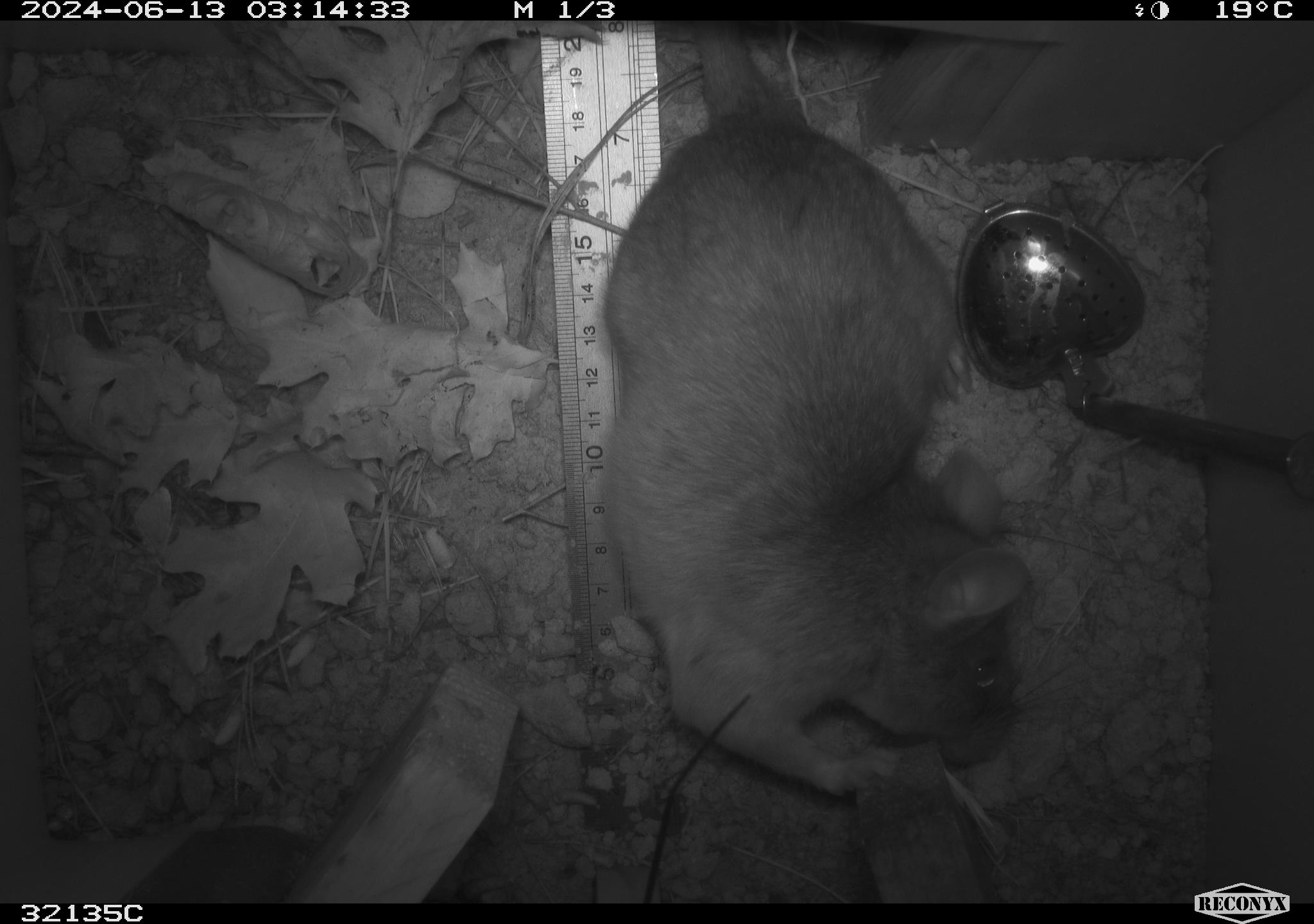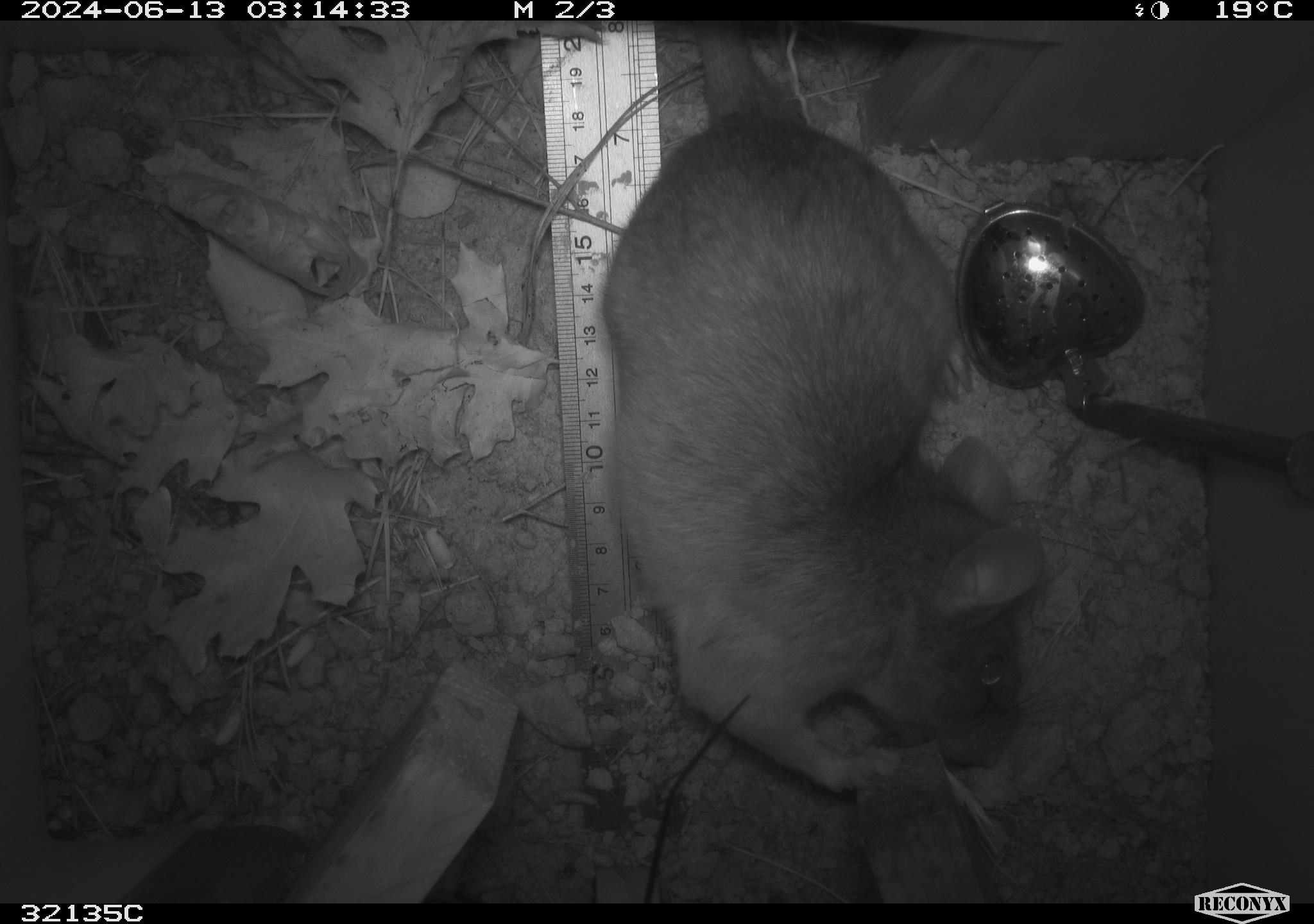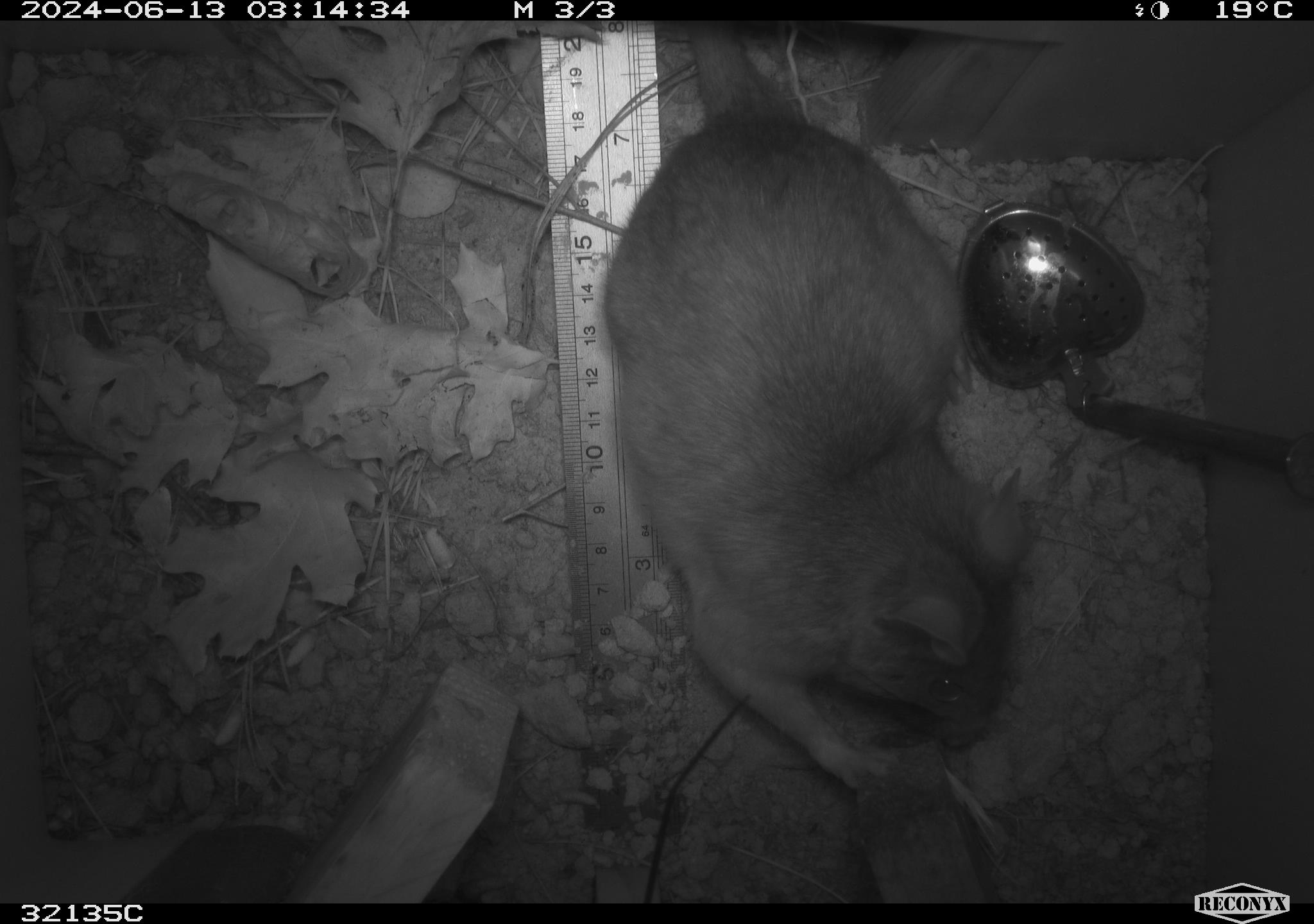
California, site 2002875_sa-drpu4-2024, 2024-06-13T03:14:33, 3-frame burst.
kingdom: Animalia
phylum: Chordata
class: Mammalia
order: Rodentia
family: Cricetidae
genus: Neotoma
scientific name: Neotoma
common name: pack rat or woodrat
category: neotoma species